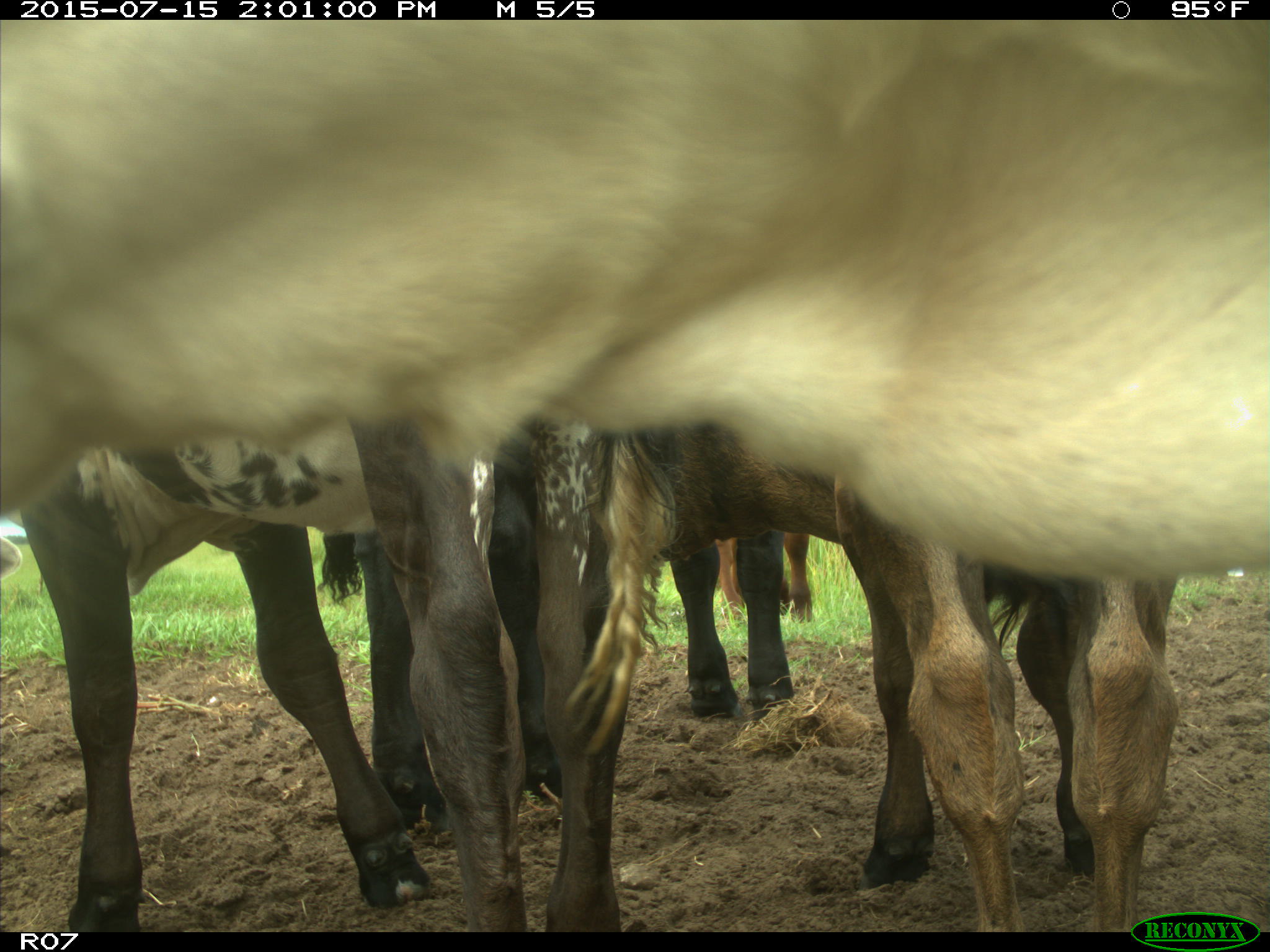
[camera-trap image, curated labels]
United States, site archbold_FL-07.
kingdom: Animalia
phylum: Chordata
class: Mammalia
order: Artiodactyla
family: Bovidae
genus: Bos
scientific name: Bos taurus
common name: domestic cow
Bos taurus (domestic cow).